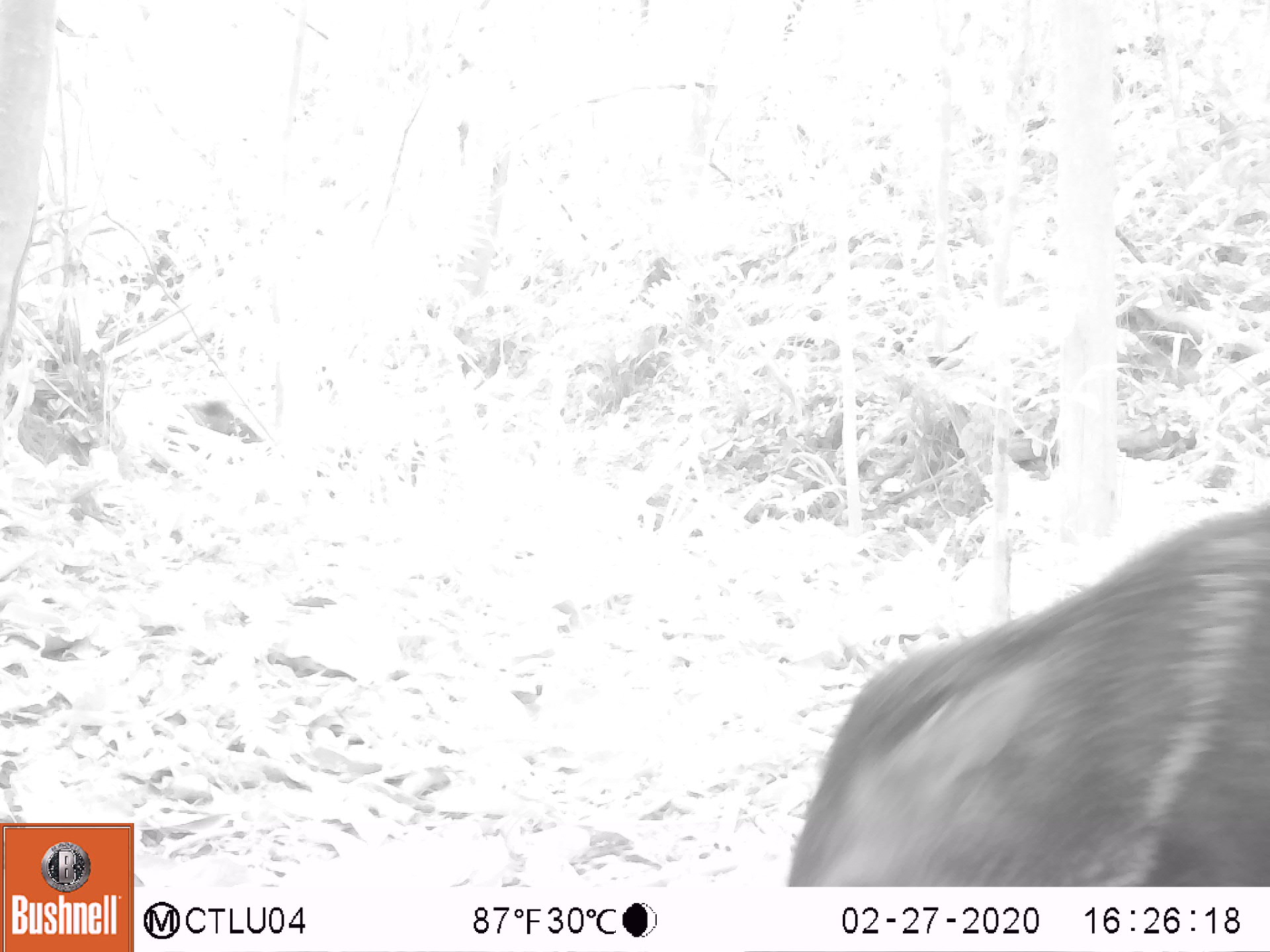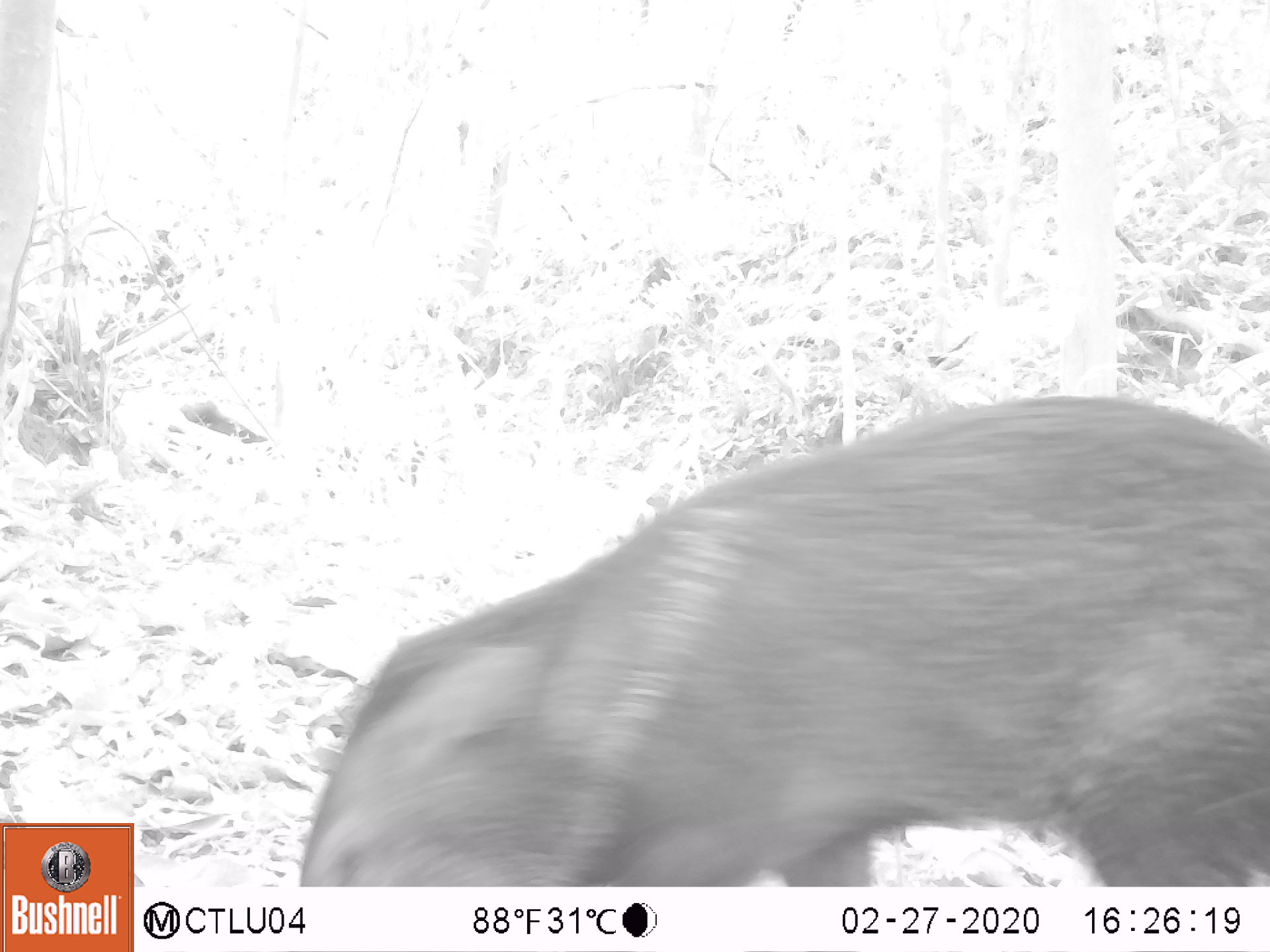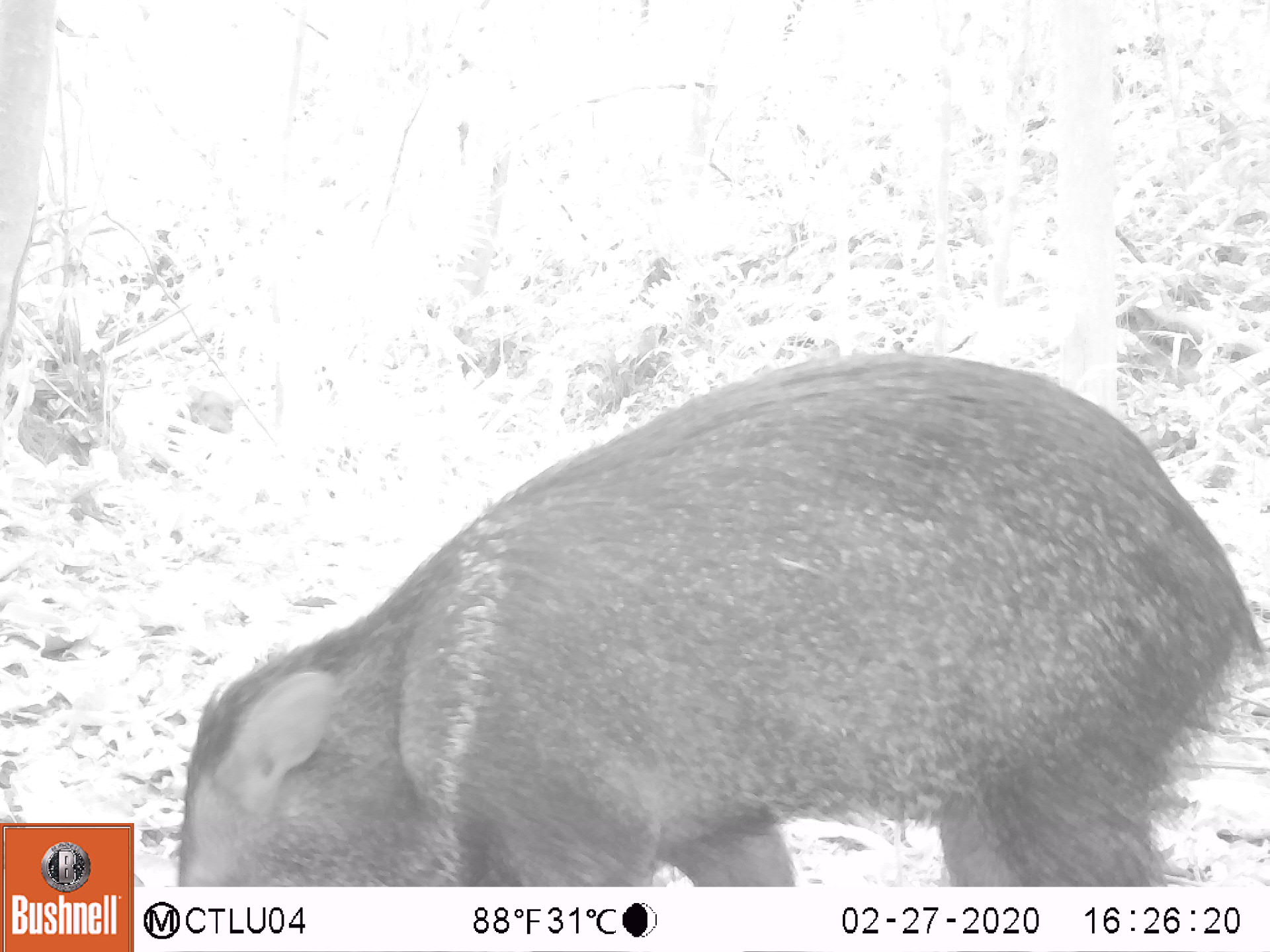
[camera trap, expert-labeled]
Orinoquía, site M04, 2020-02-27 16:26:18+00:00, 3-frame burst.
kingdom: Animalia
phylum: Chordata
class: Mammalia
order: Artiodactyla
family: Tayassuidae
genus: Pecari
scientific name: Pecari tajacu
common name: collared peccary